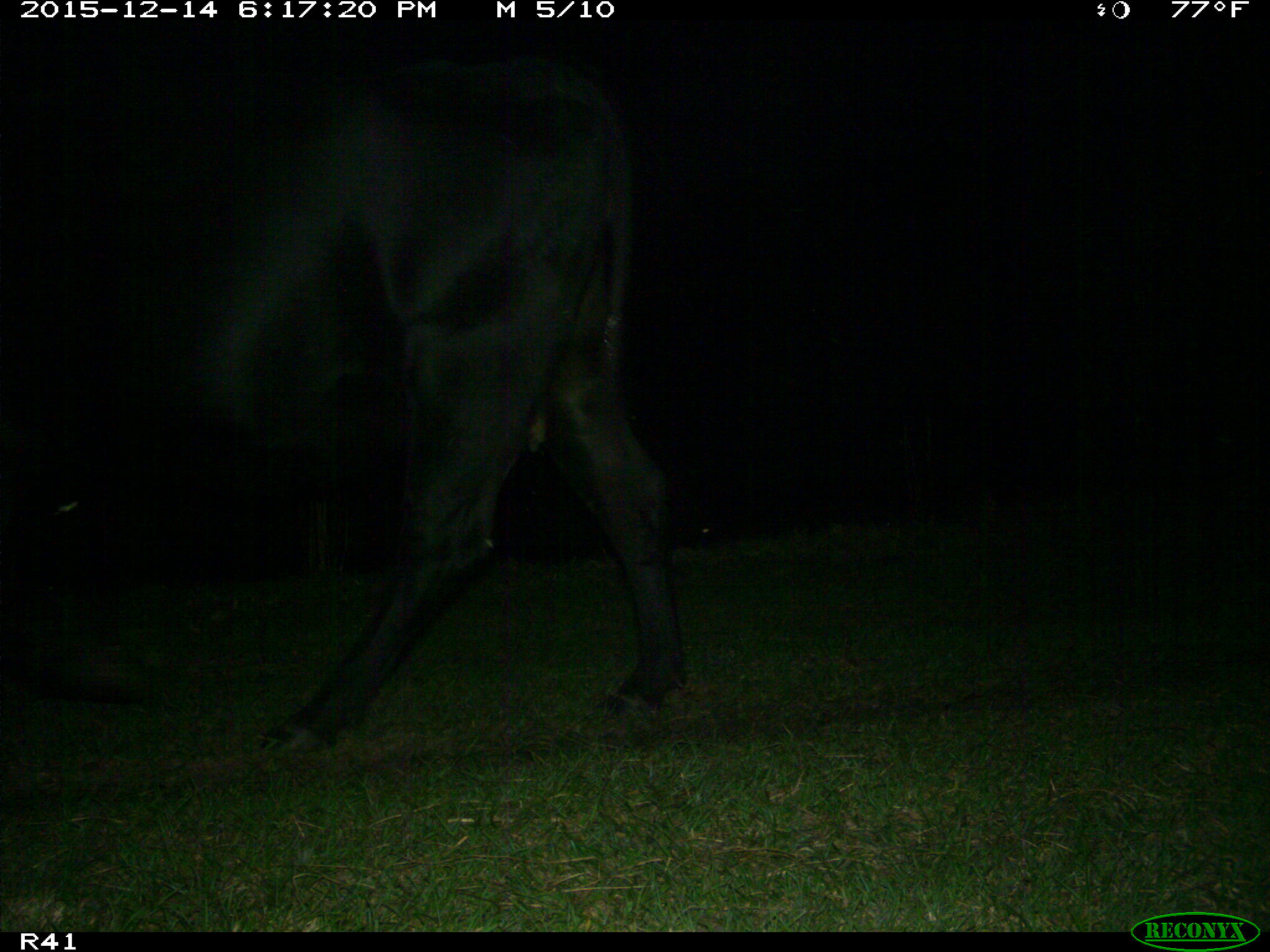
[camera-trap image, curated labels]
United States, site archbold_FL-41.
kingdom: Animalia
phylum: Chordata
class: Mammalia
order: Artiodactyla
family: Bovidae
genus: Bos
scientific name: Bos taurus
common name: domestic cow